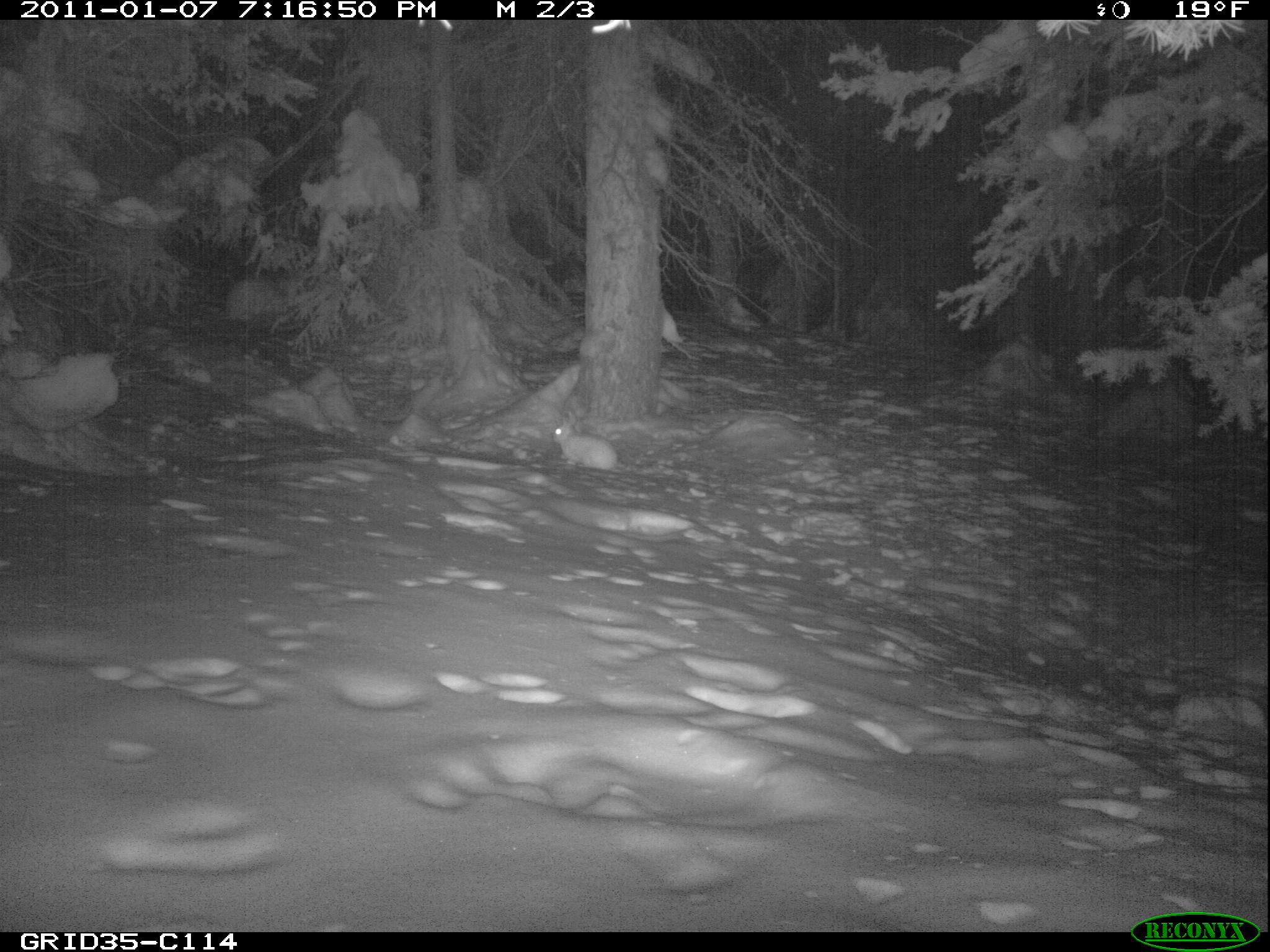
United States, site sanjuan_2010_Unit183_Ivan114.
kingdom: Animalia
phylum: Chordata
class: Mammalia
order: Lagomorpha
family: Leporidae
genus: Lepus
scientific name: Lepus americanus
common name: snowshoe hare